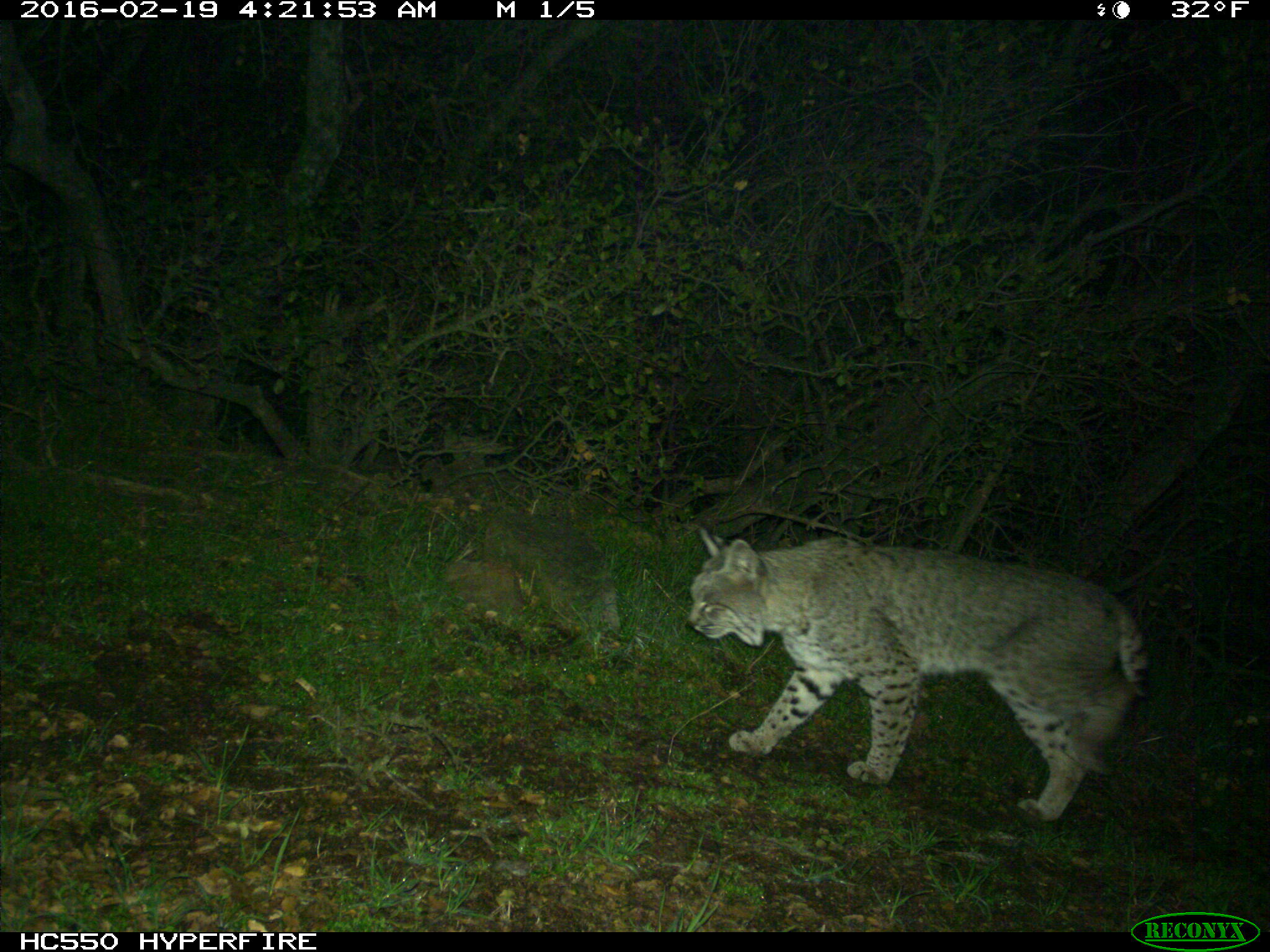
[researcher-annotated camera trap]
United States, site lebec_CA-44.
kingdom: Animalia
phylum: Chordata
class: Mammalia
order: Carnivora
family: Felidae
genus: Lynx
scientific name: Lynx rufus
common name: bobcat